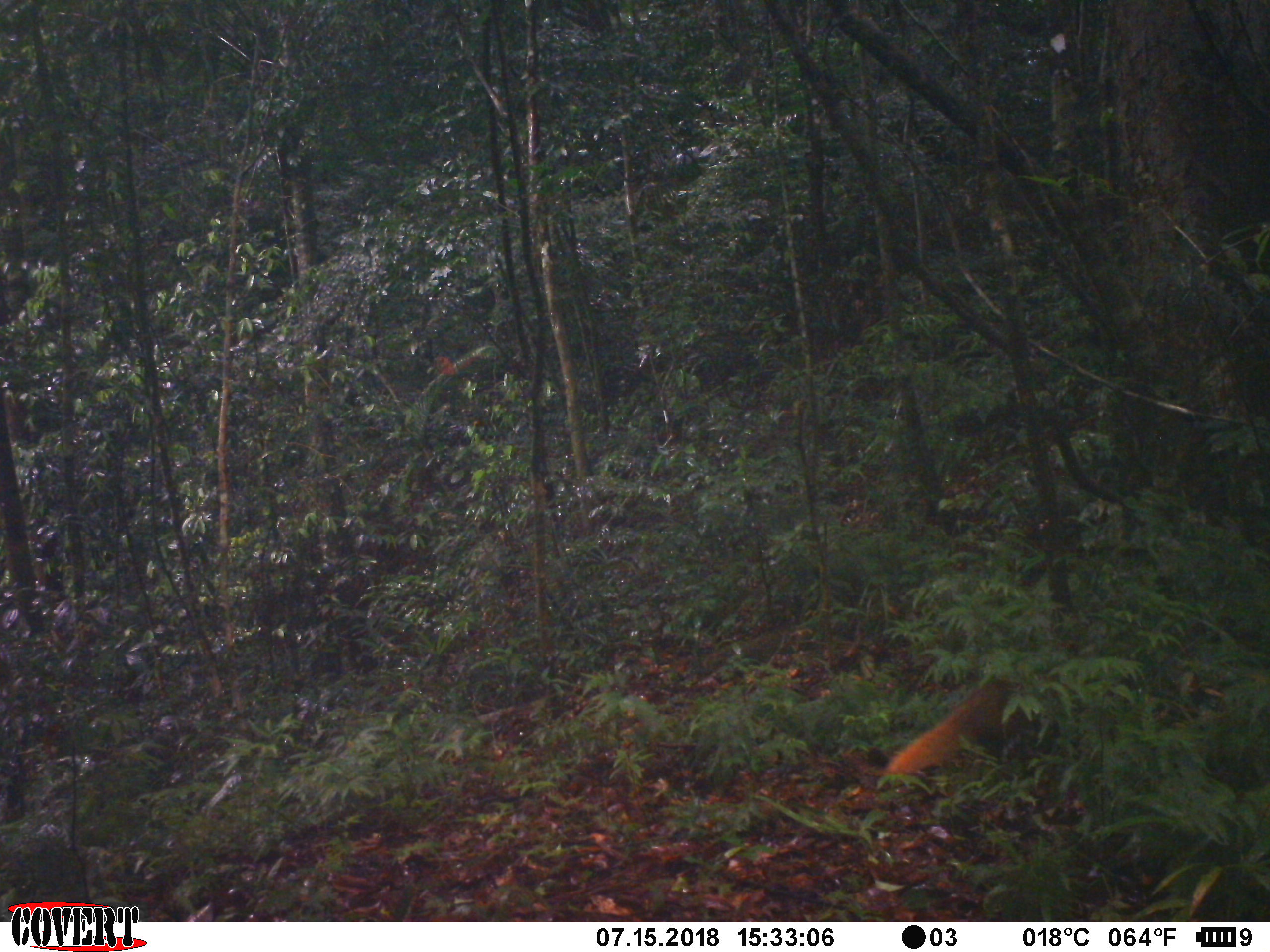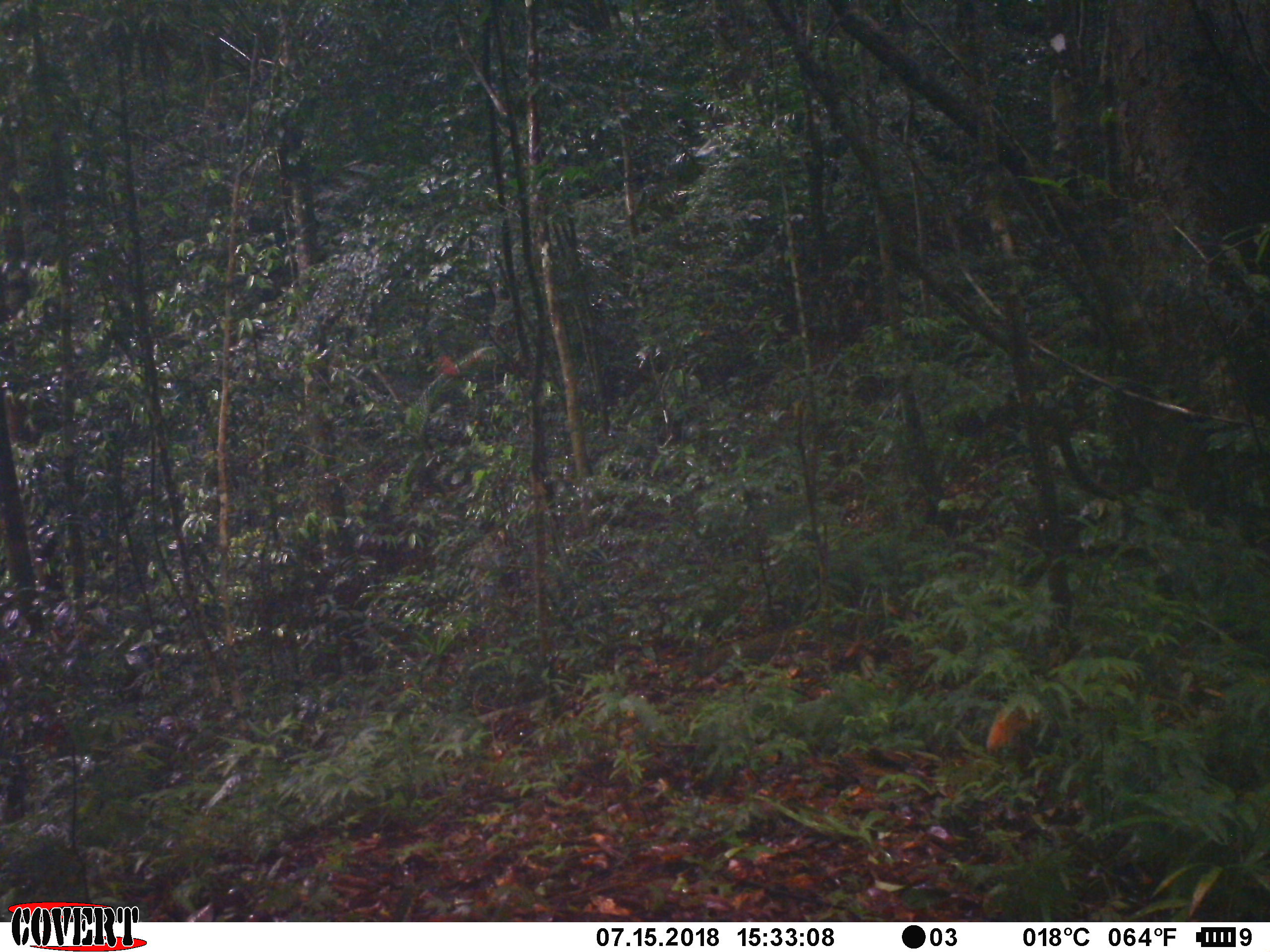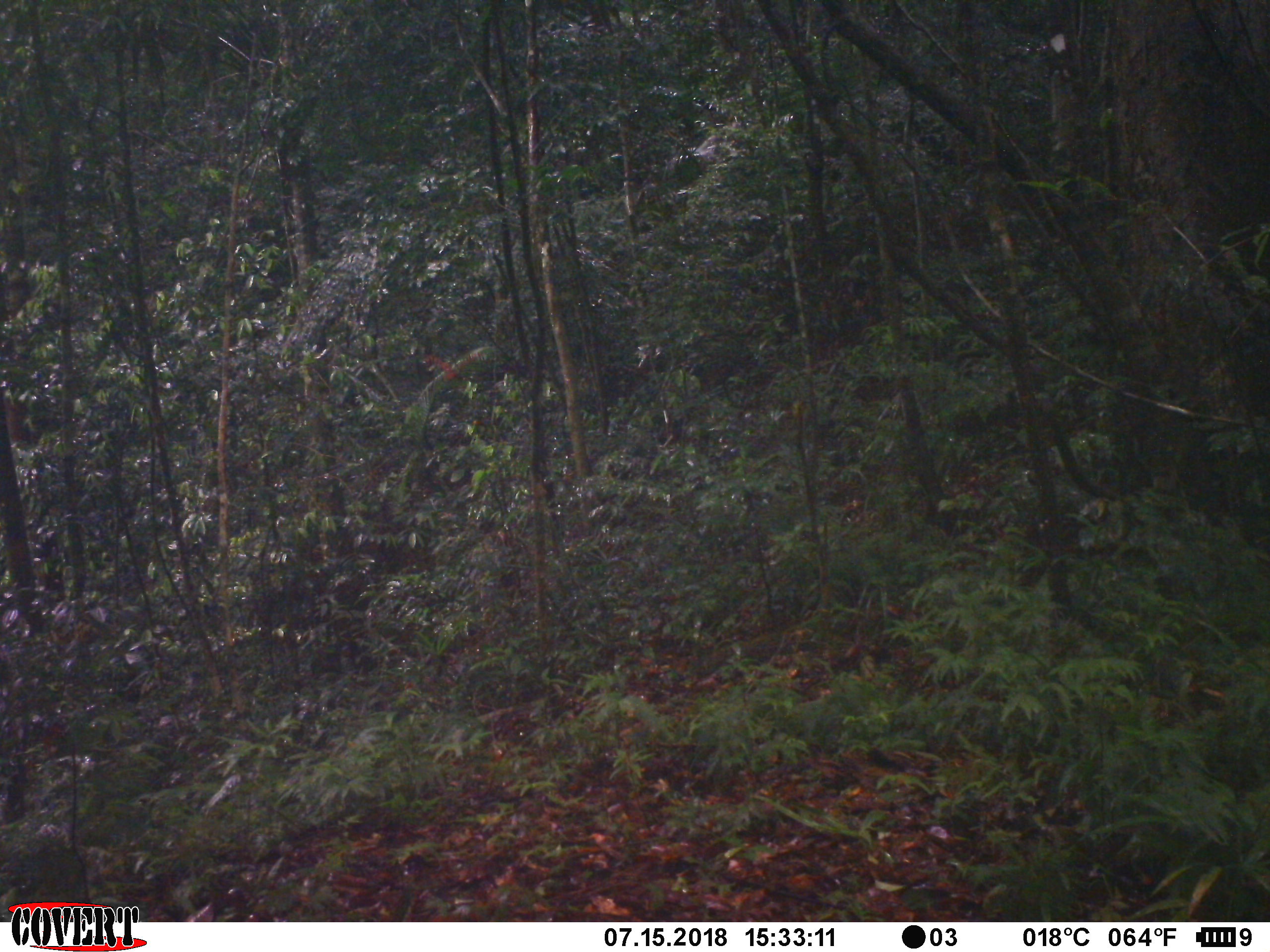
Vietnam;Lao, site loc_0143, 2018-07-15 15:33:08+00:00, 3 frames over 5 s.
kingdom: Animalia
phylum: Chordata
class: Mammalia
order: Carnivora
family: Herpestidae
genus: Urva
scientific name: Urva urva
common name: crab-eating mongoose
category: crab eating mongoose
Crab eating mongoose (crab-eating mongoose) (Urva urva). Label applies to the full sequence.